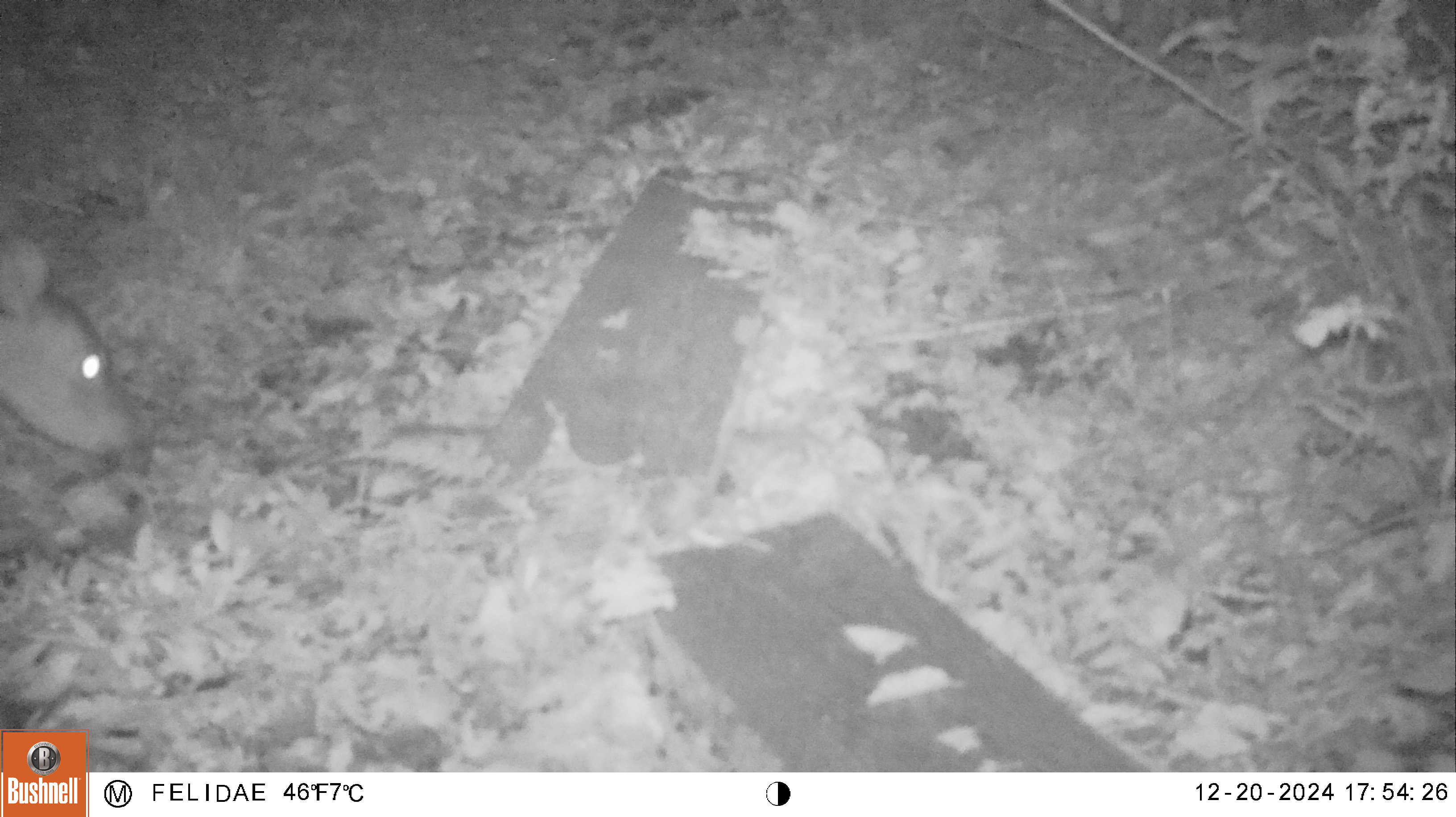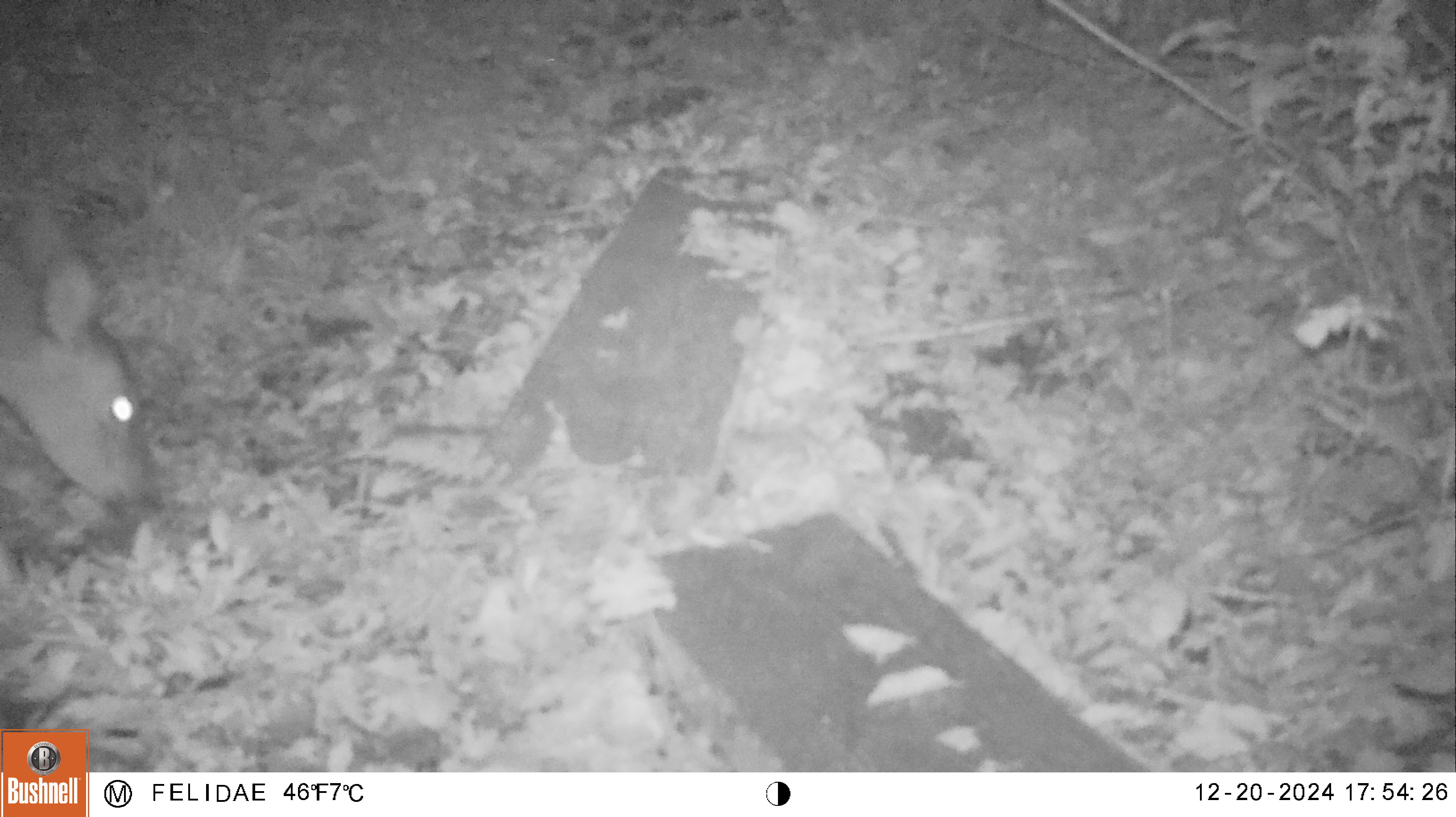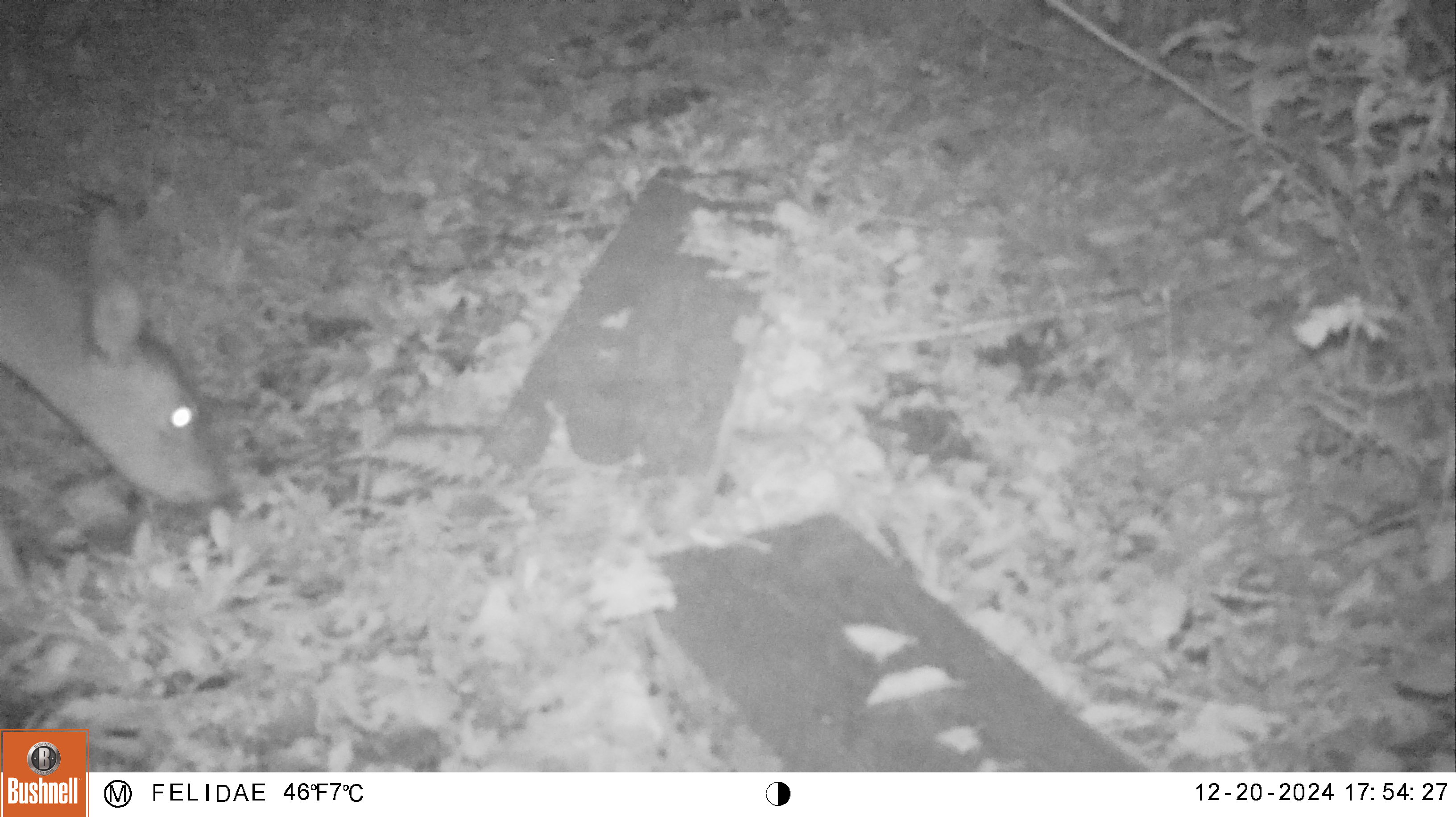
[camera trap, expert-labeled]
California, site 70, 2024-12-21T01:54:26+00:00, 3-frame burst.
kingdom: Animalia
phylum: Chordata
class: Mammalia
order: Artiodactyla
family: Cervidae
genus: Odocoileus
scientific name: Odocoileus hemionus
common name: mule deer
Mule deer (Odocoileus hemionus).